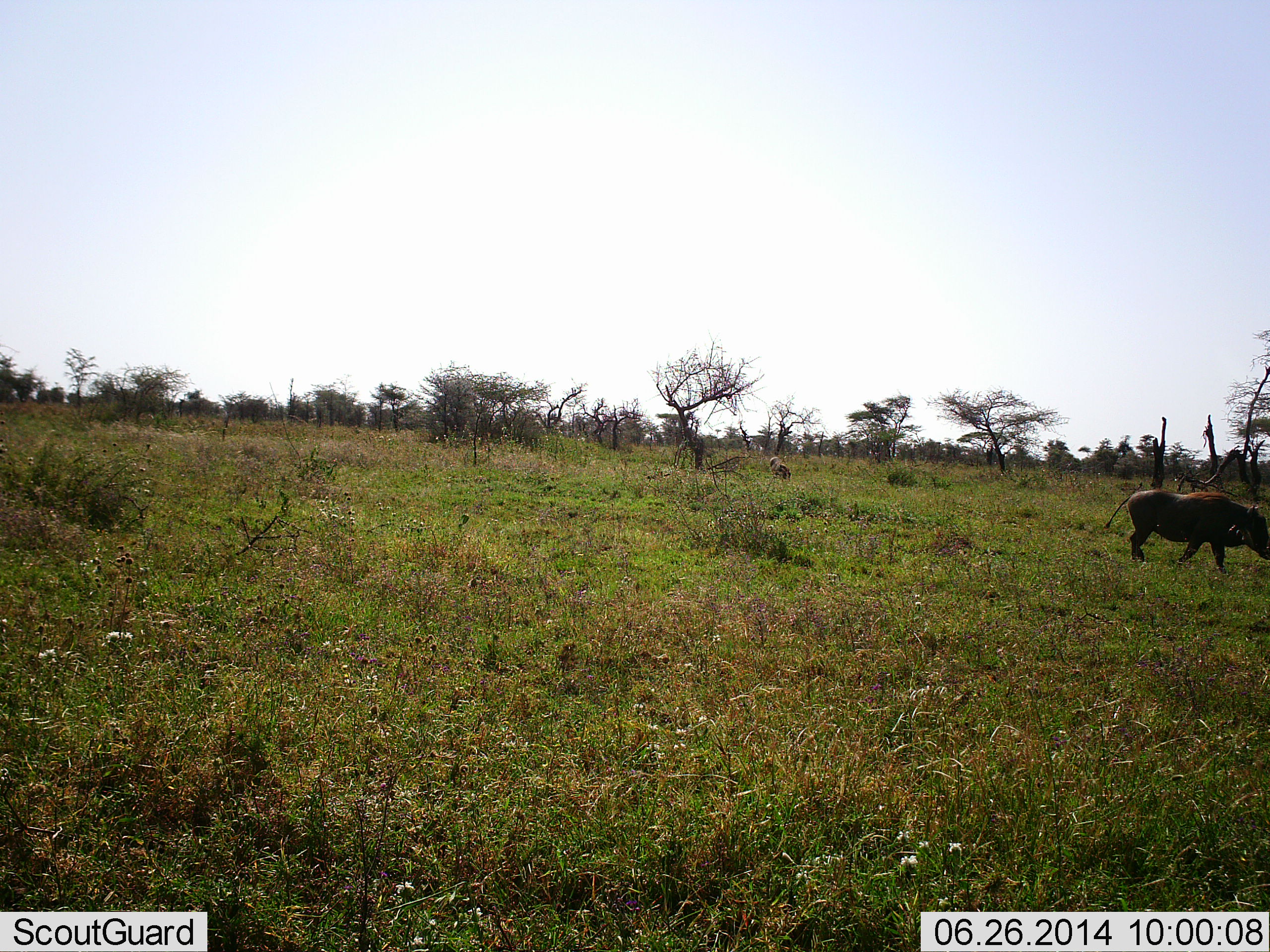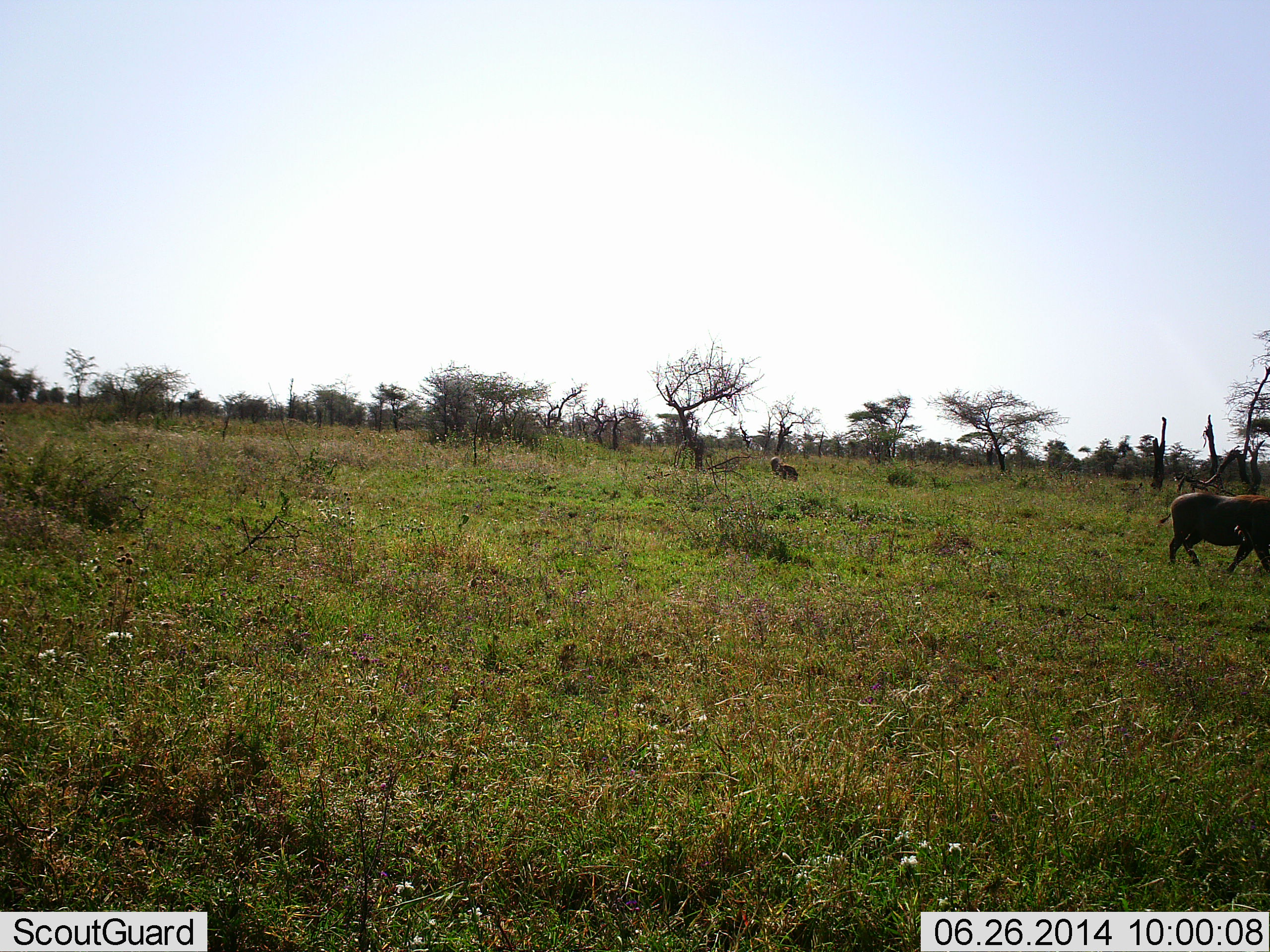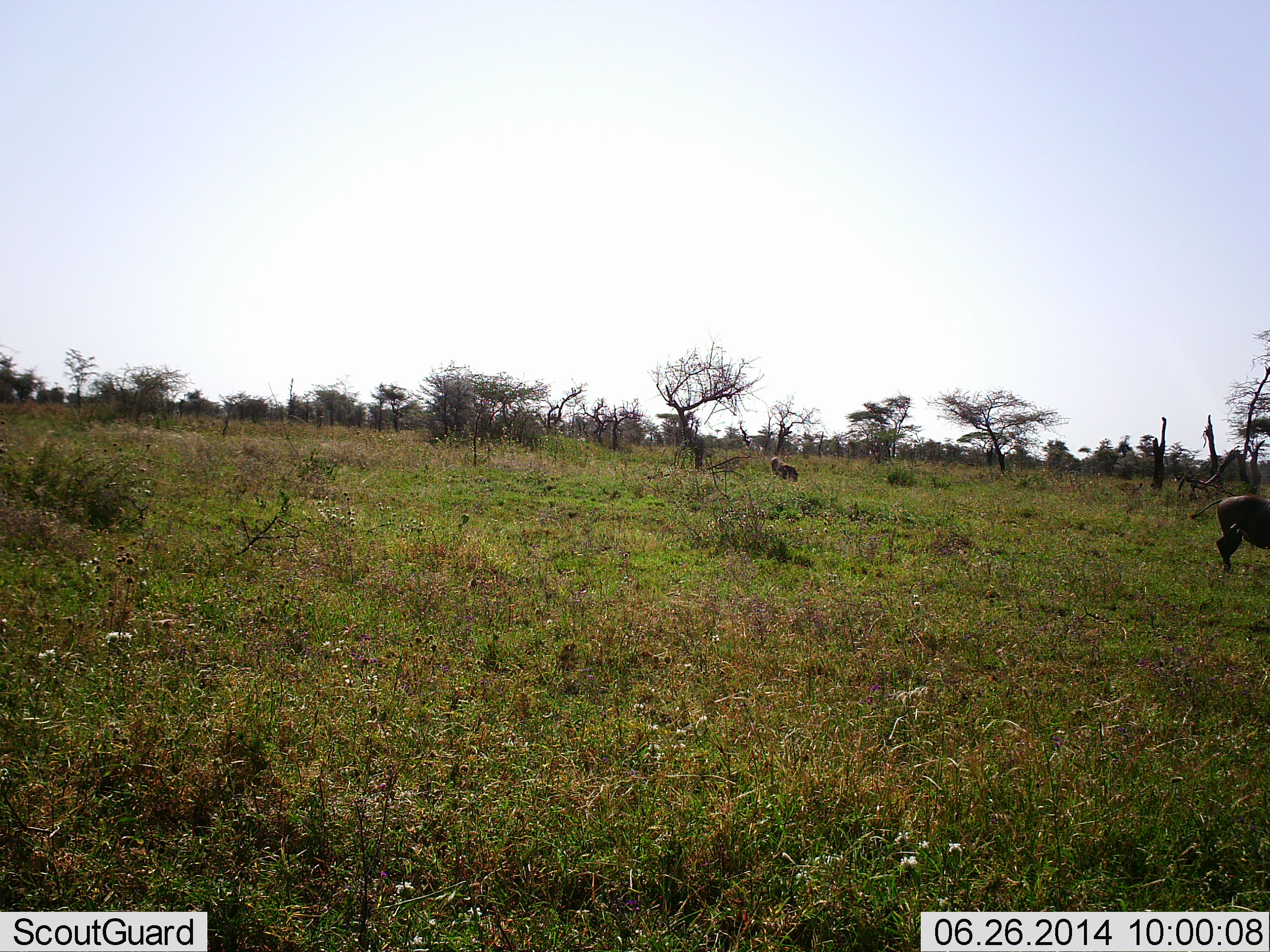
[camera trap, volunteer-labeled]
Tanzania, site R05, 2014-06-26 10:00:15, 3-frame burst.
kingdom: Animalia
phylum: Chordata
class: Mammalia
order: Artiodactyla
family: Suidae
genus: Phacochoerus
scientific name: Phacochoerus africanus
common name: warthog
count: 2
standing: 17%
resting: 8%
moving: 92%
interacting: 0%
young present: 0%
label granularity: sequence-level